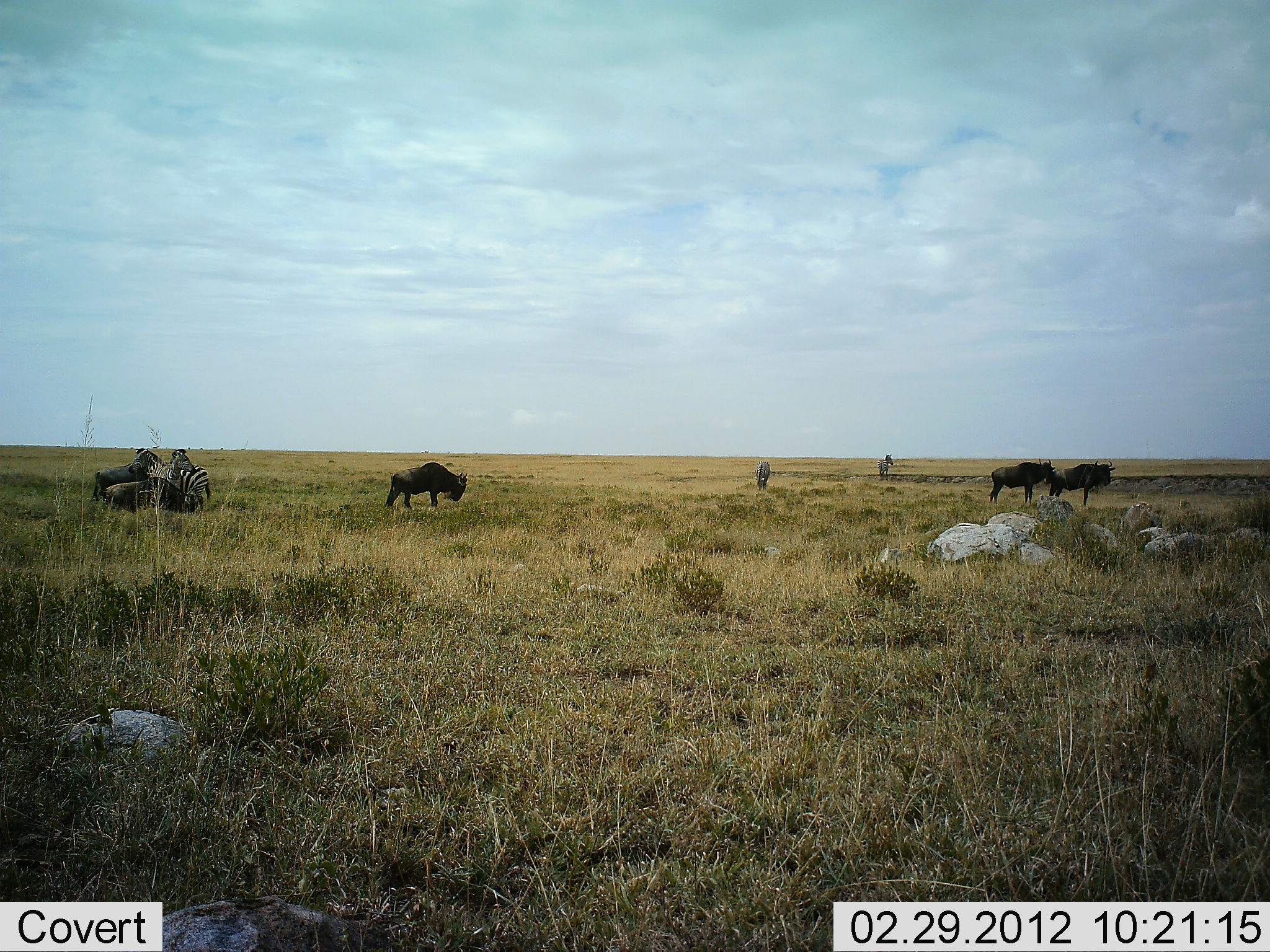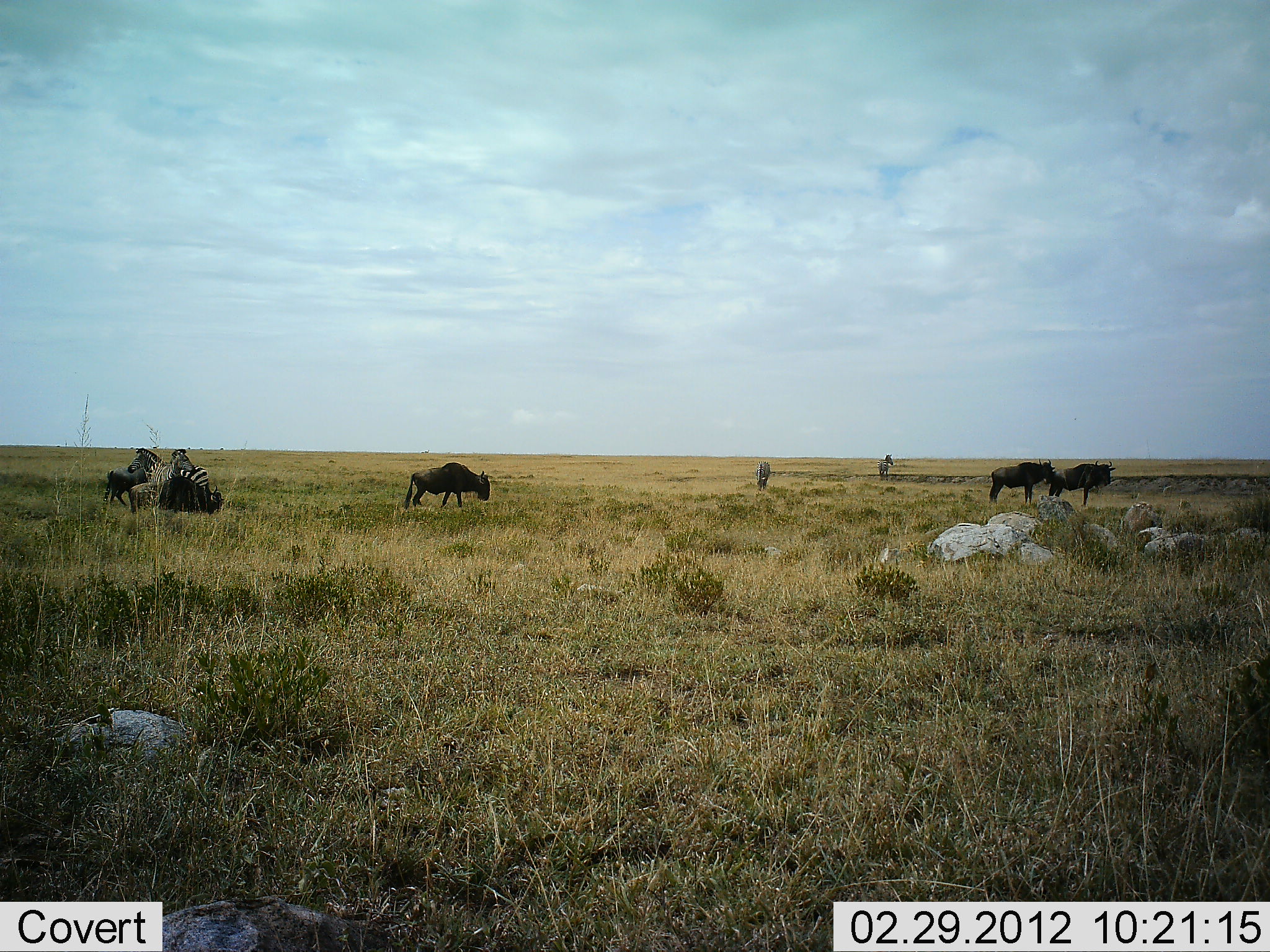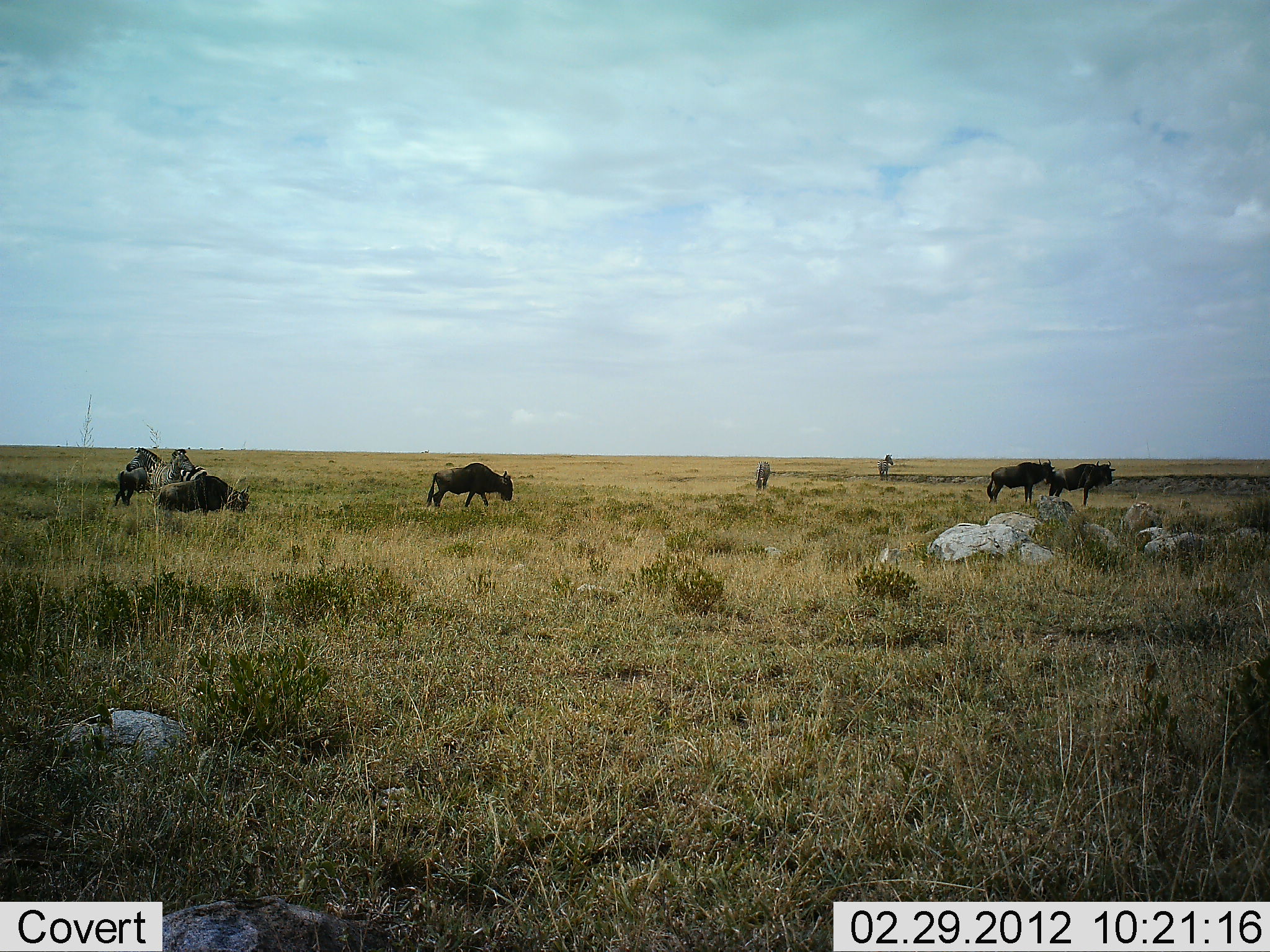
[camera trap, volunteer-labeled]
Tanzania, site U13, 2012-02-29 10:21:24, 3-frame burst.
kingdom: Animalia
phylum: Chordata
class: Mammalia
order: Artiodactyla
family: Bovidae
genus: Connochaetes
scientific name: Connochaetes taurinus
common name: blue wildebeest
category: wildebeest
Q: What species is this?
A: Wildebeest (blue wildebeest) (Connochaetes taurinus).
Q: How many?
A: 5.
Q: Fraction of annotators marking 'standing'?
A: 74%.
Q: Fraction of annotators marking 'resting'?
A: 3%.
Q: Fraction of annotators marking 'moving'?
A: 88%.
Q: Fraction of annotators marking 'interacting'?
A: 0%.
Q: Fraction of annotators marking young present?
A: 26%.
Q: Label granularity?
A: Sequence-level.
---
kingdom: Animalia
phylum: Chordata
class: Mammalia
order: Perissodactyla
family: Equidae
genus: Equus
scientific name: Equus quagga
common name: plains zebra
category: zebra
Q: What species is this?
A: Zebra (plains zebra) (Equus quagga).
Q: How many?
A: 4.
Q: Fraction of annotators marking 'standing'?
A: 80%.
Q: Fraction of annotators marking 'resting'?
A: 3%.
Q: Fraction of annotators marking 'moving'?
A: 7%.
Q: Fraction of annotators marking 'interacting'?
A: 3%.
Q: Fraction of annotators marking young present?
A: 0%.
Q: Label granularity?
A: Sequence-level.